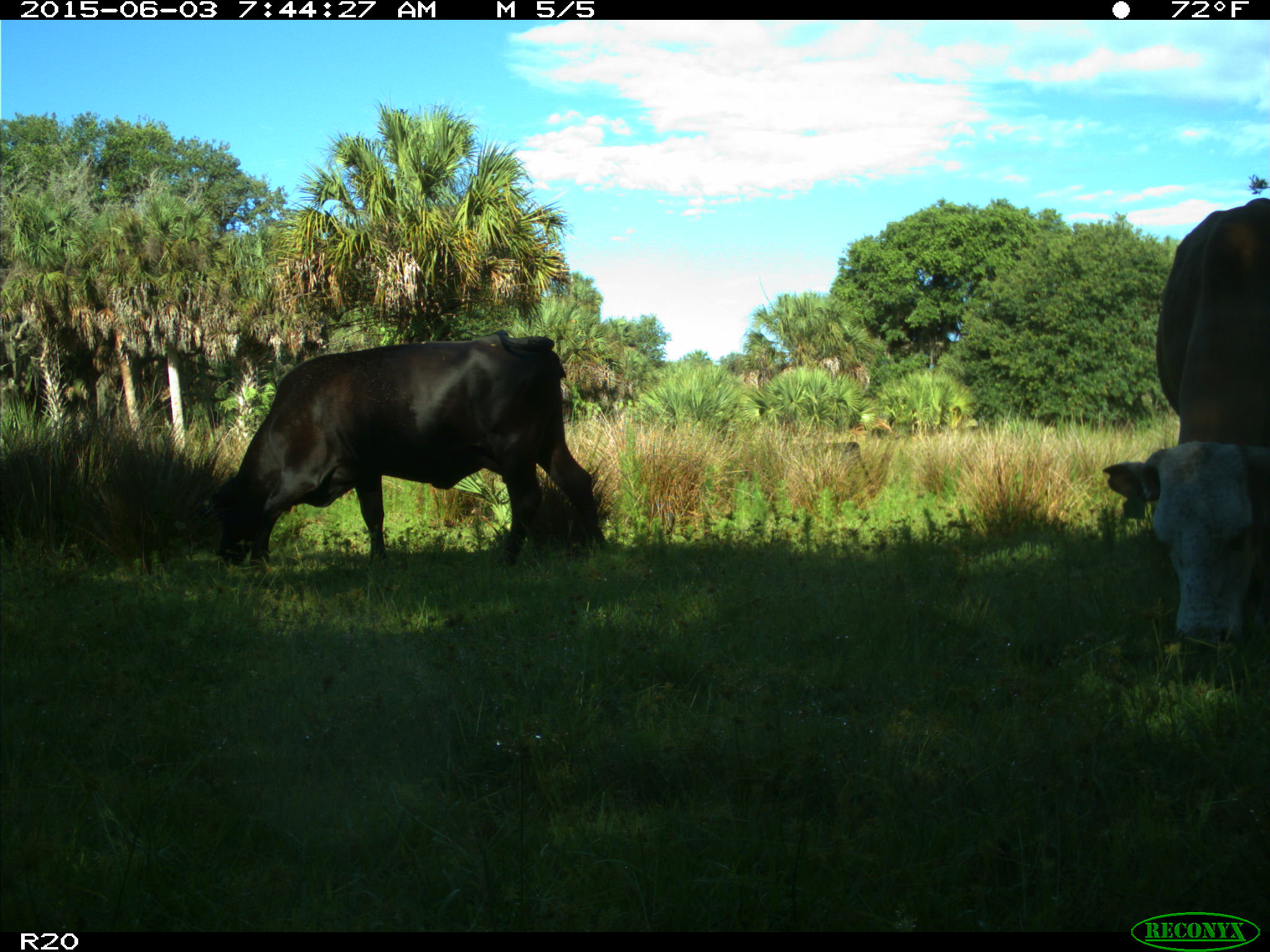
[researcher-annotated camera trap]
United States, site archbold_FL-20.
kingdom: Animalia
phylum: Chordata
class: Mammalia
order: Artiodactyla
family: Bovidae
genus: Bos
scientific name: Bos taurus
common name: domestic cow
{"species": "Bos taurus (domestic cow)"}